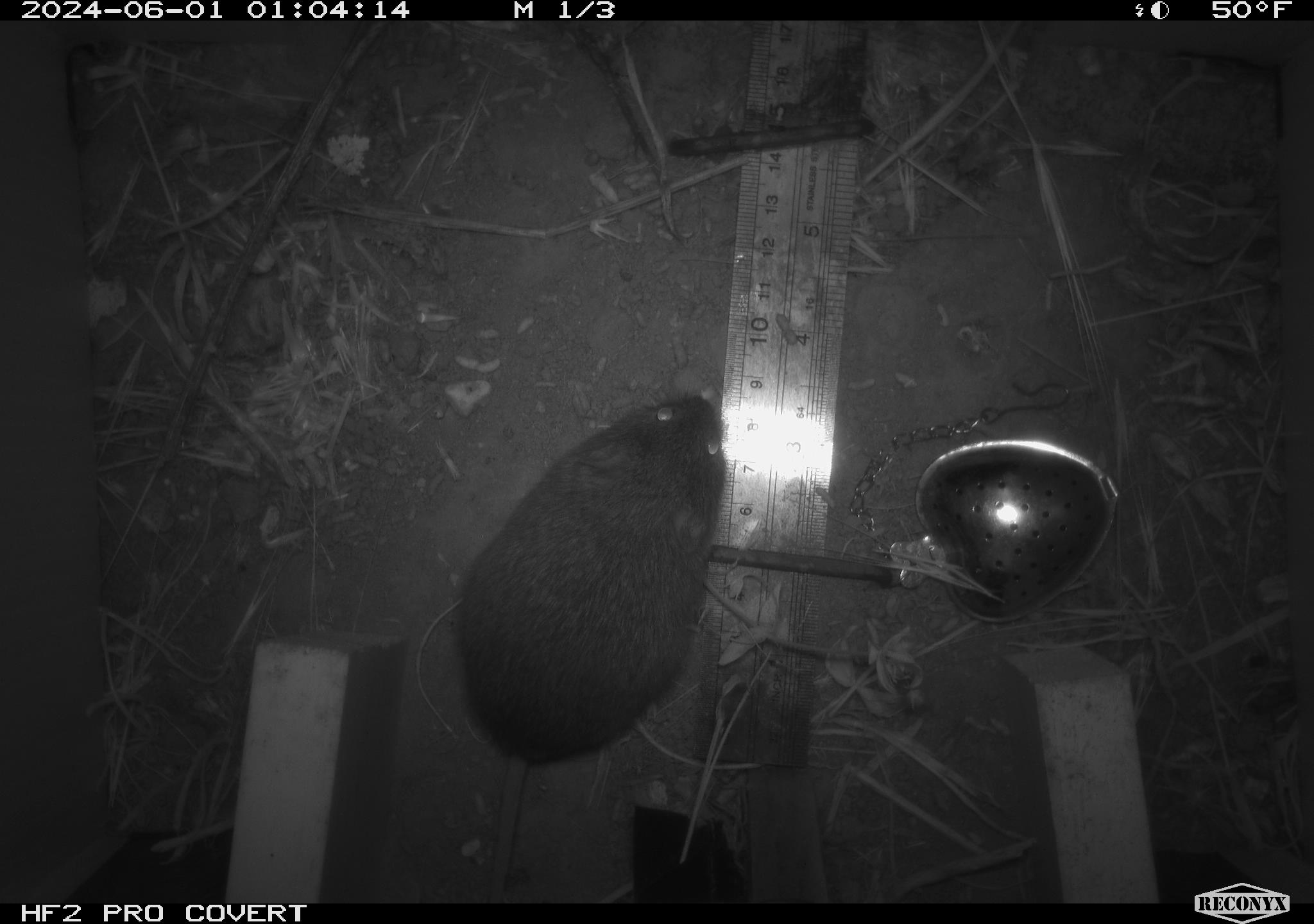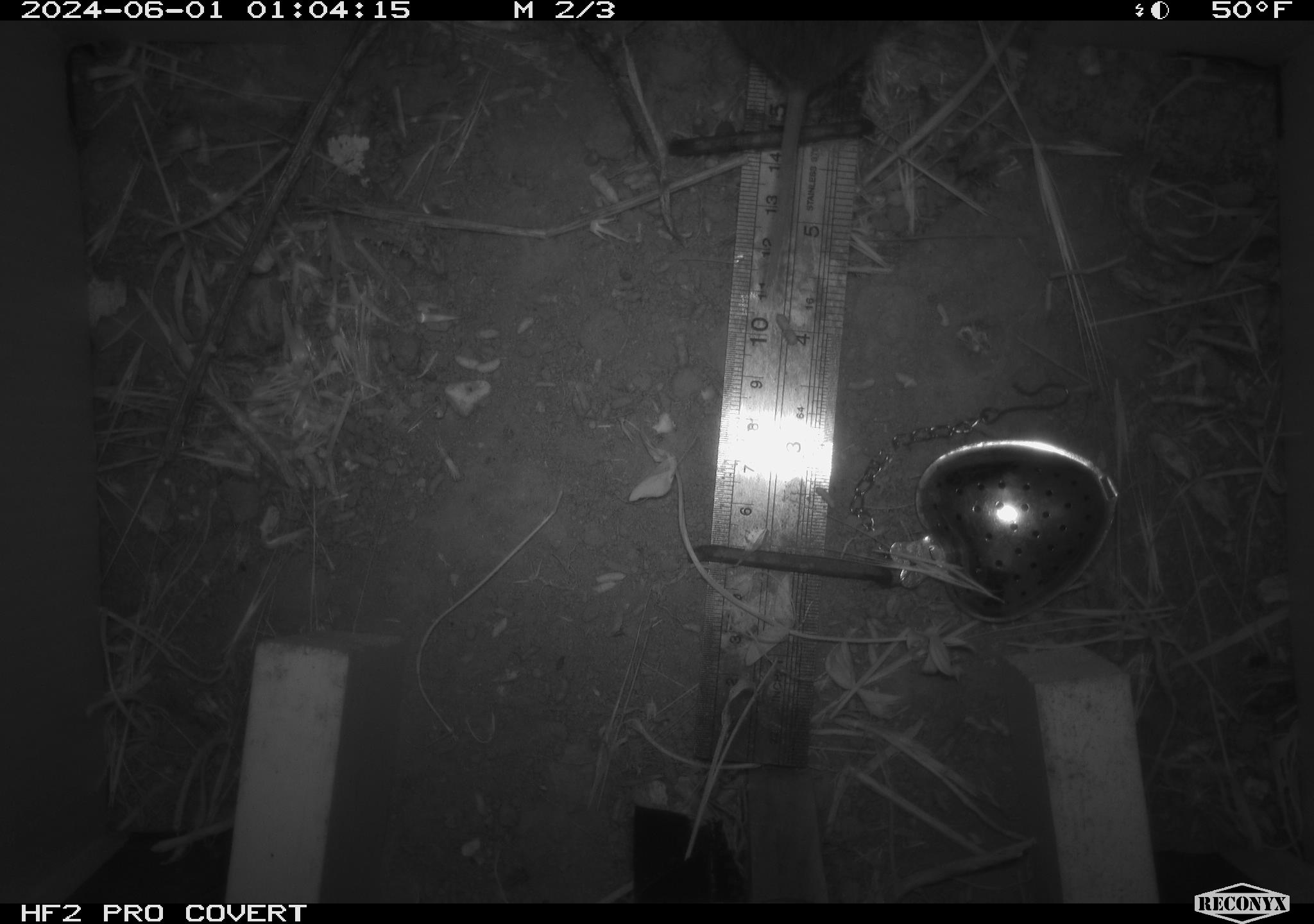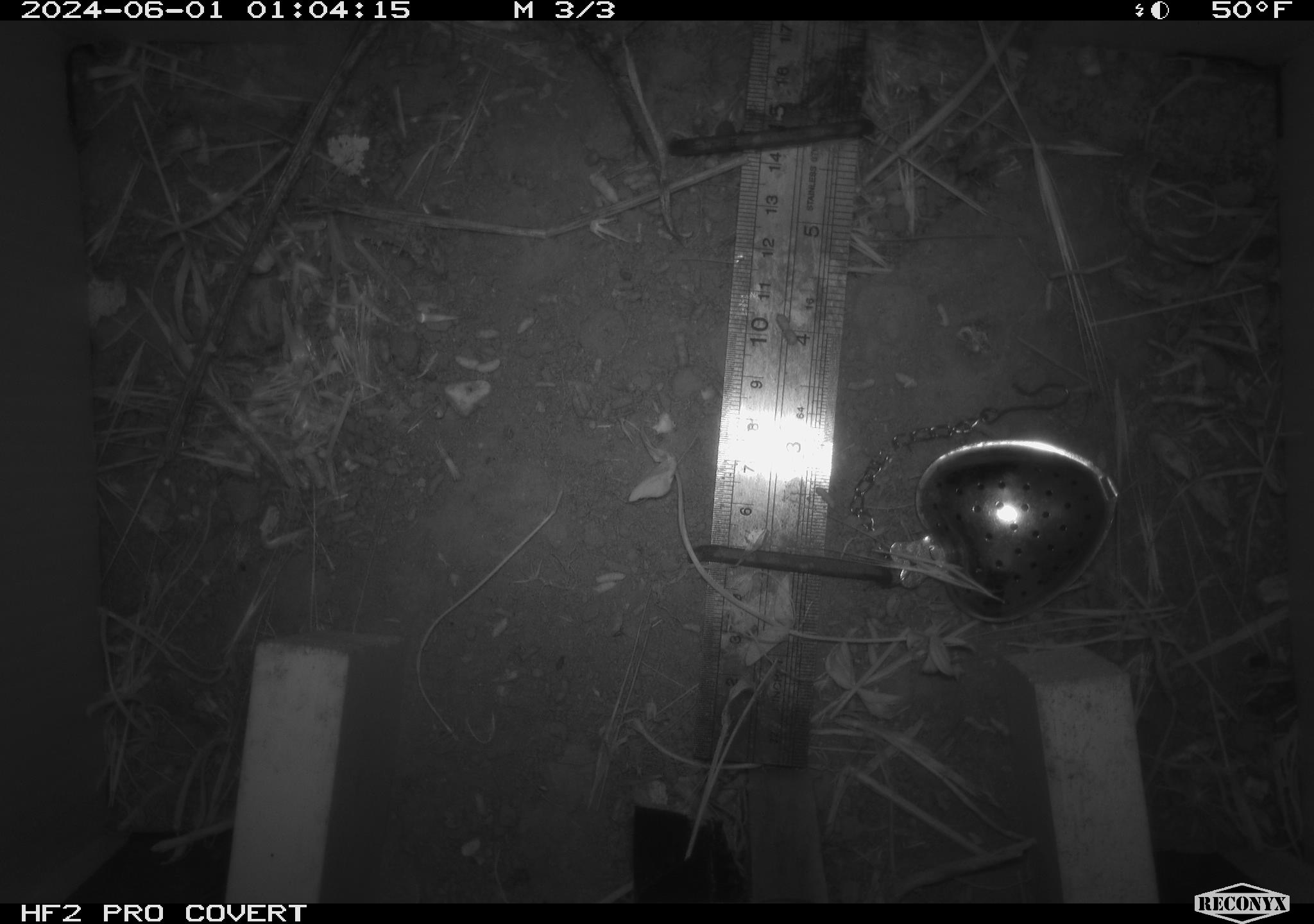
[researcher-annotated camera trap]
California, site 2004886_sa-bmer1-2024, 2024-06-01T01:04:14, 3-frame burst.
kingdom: Animalia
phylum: Chordata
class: Mammalia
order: Rodentia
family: Cricetidae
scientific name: Arvicolinae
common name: voles, lemmings, and muskrats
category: arvicolinae subfamily